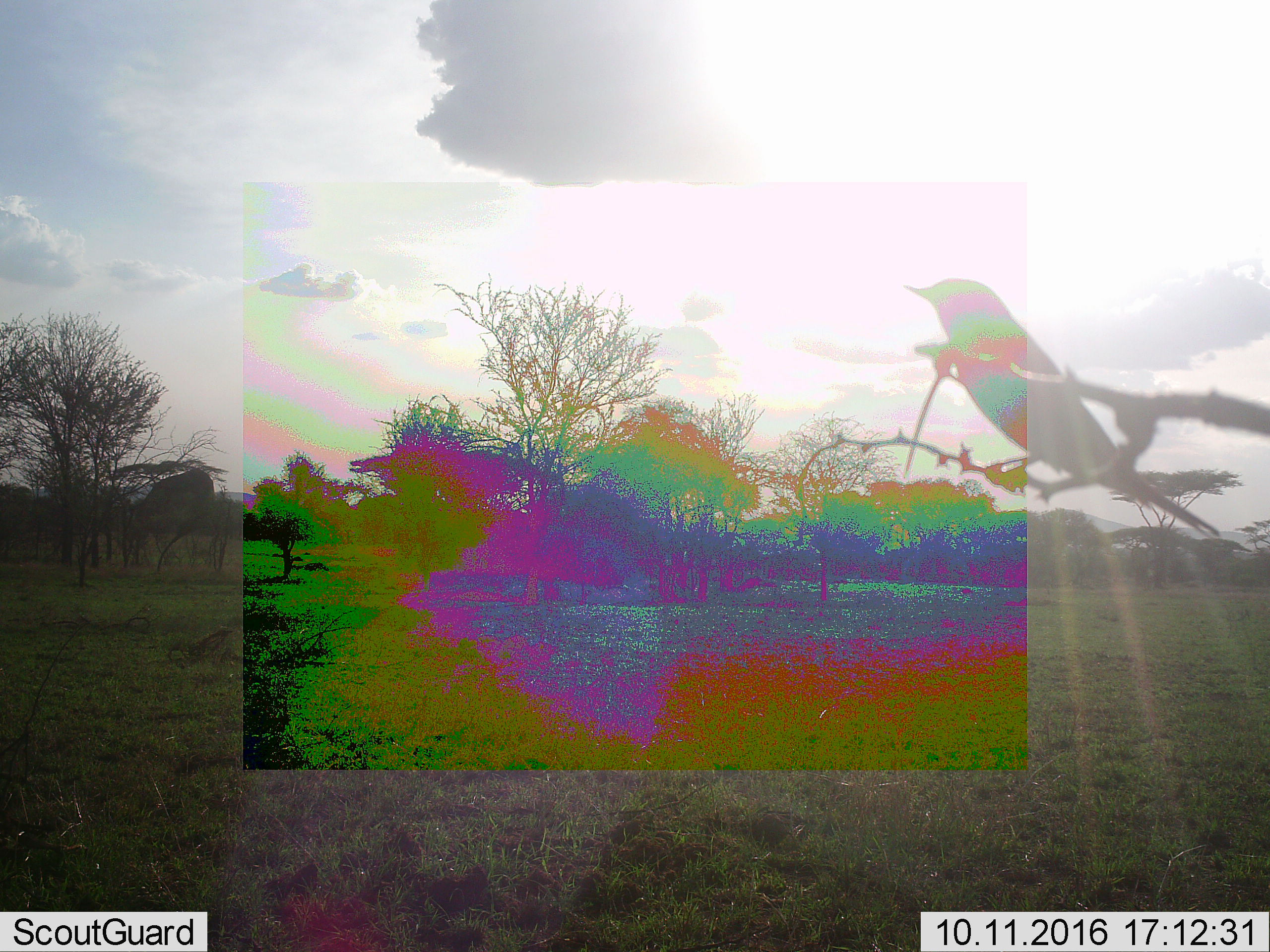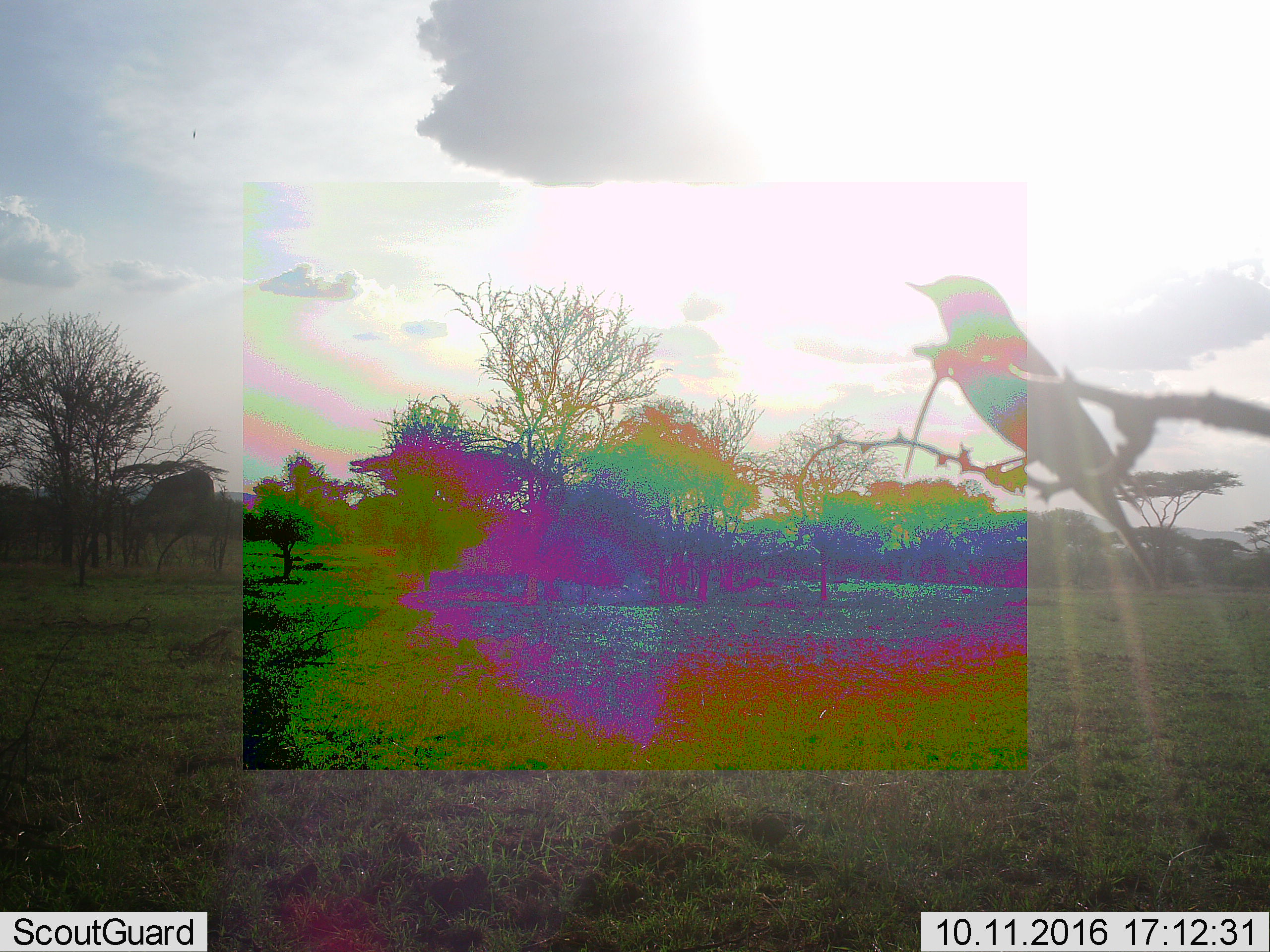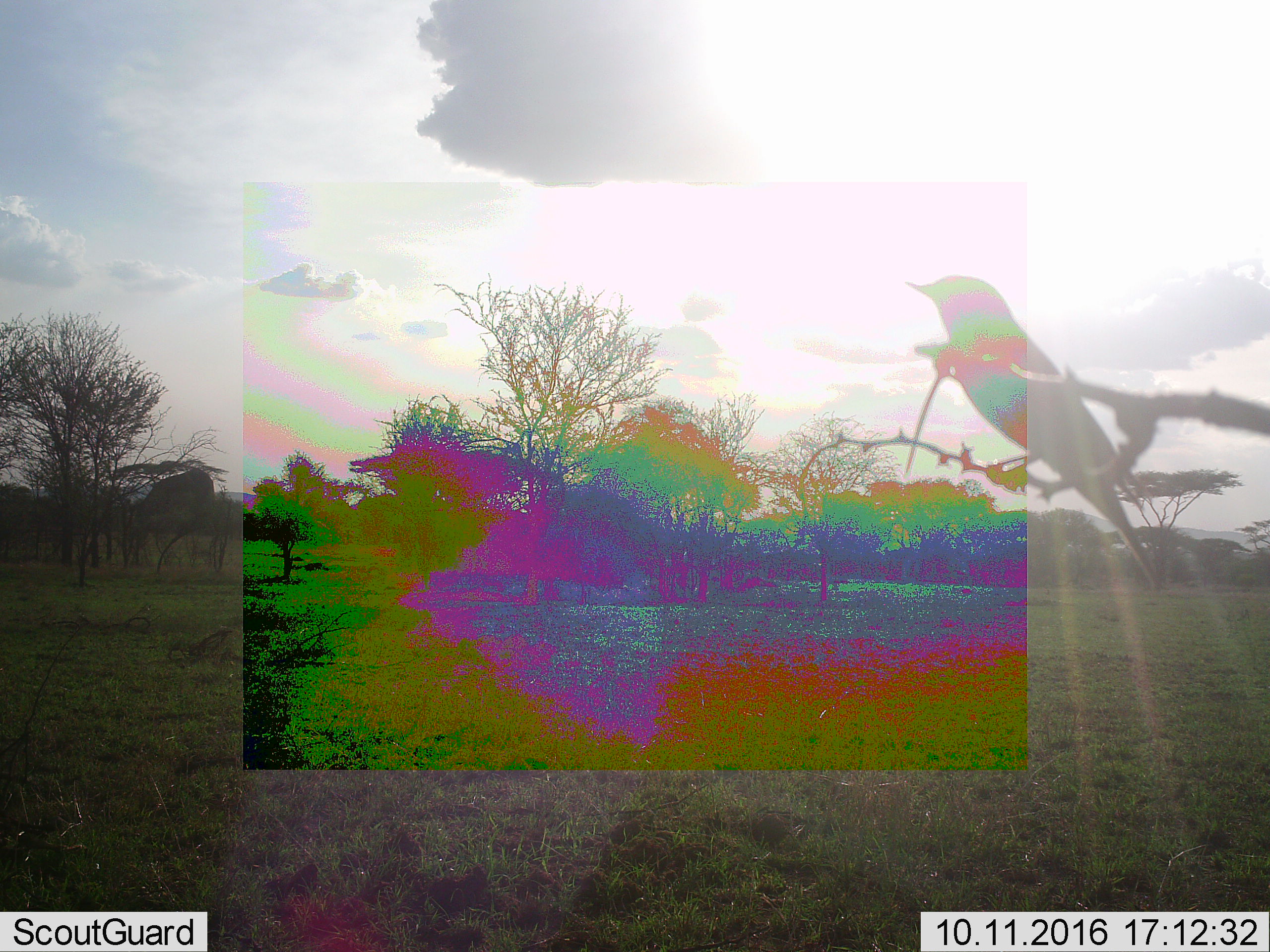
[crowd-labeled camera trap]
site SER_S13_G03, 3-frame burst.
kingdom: Animalia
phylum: Chordata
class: Aves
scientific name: Aves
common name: bird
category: birdother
Birdother (bird) (Aves), count 1. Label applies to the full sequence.